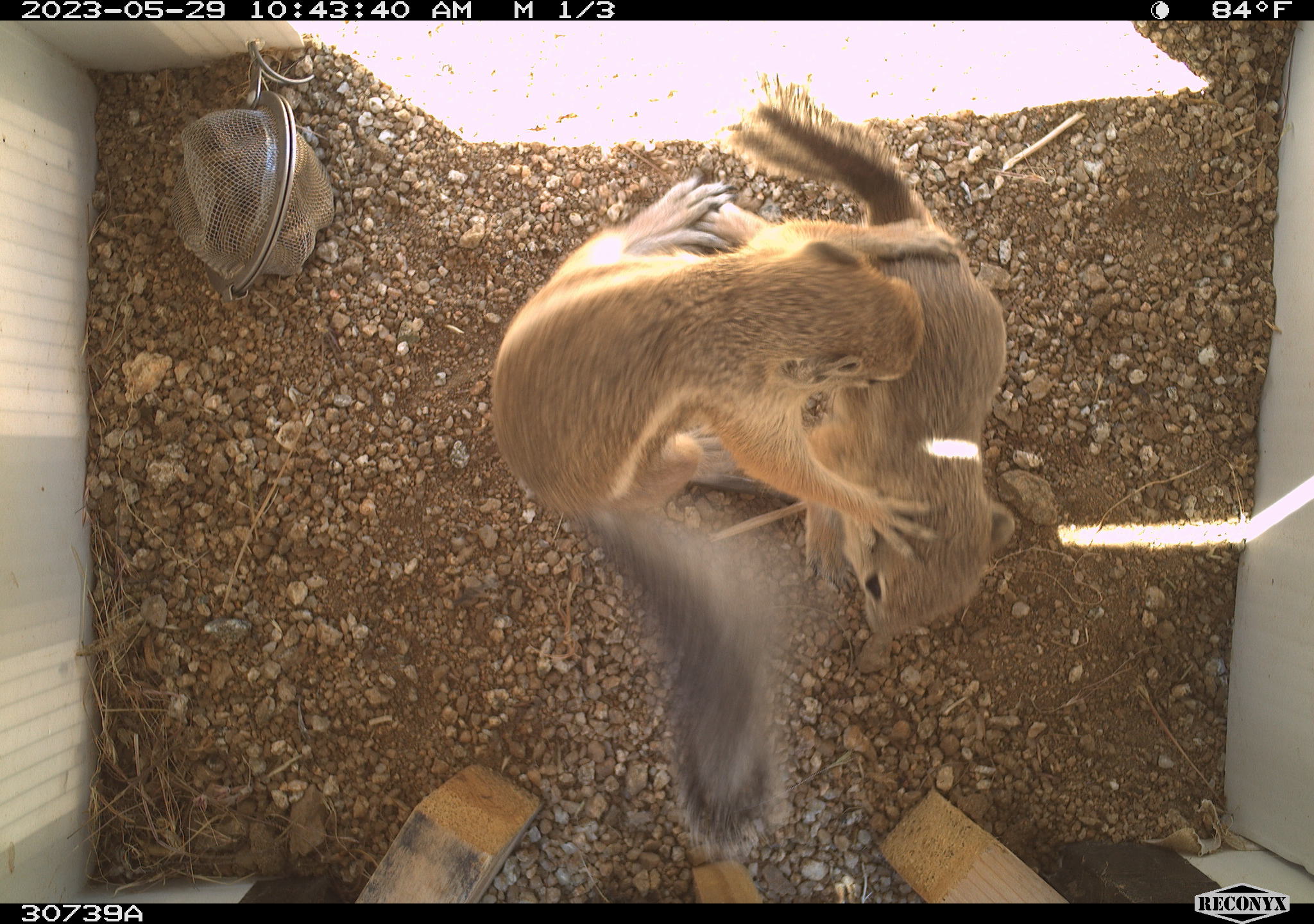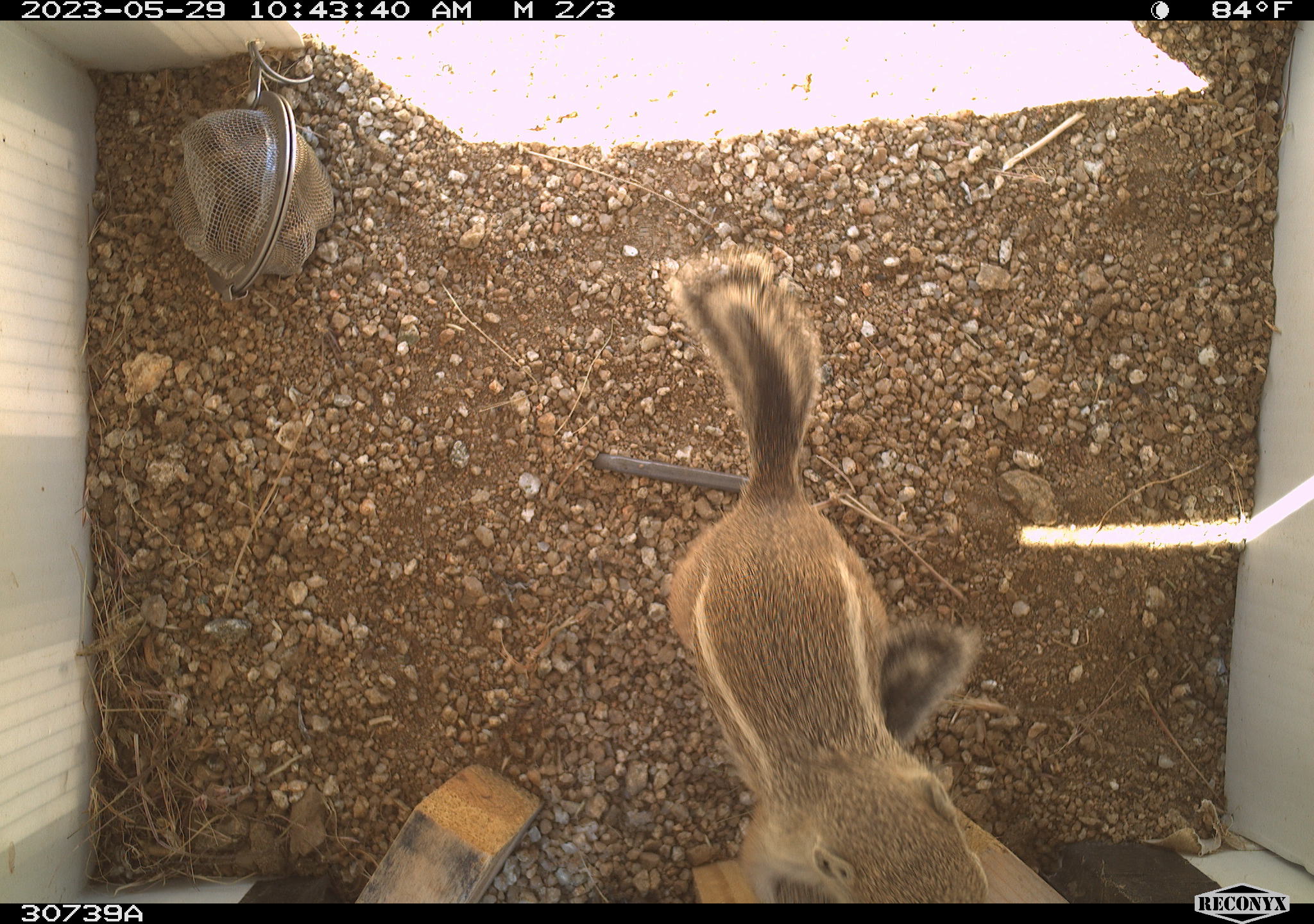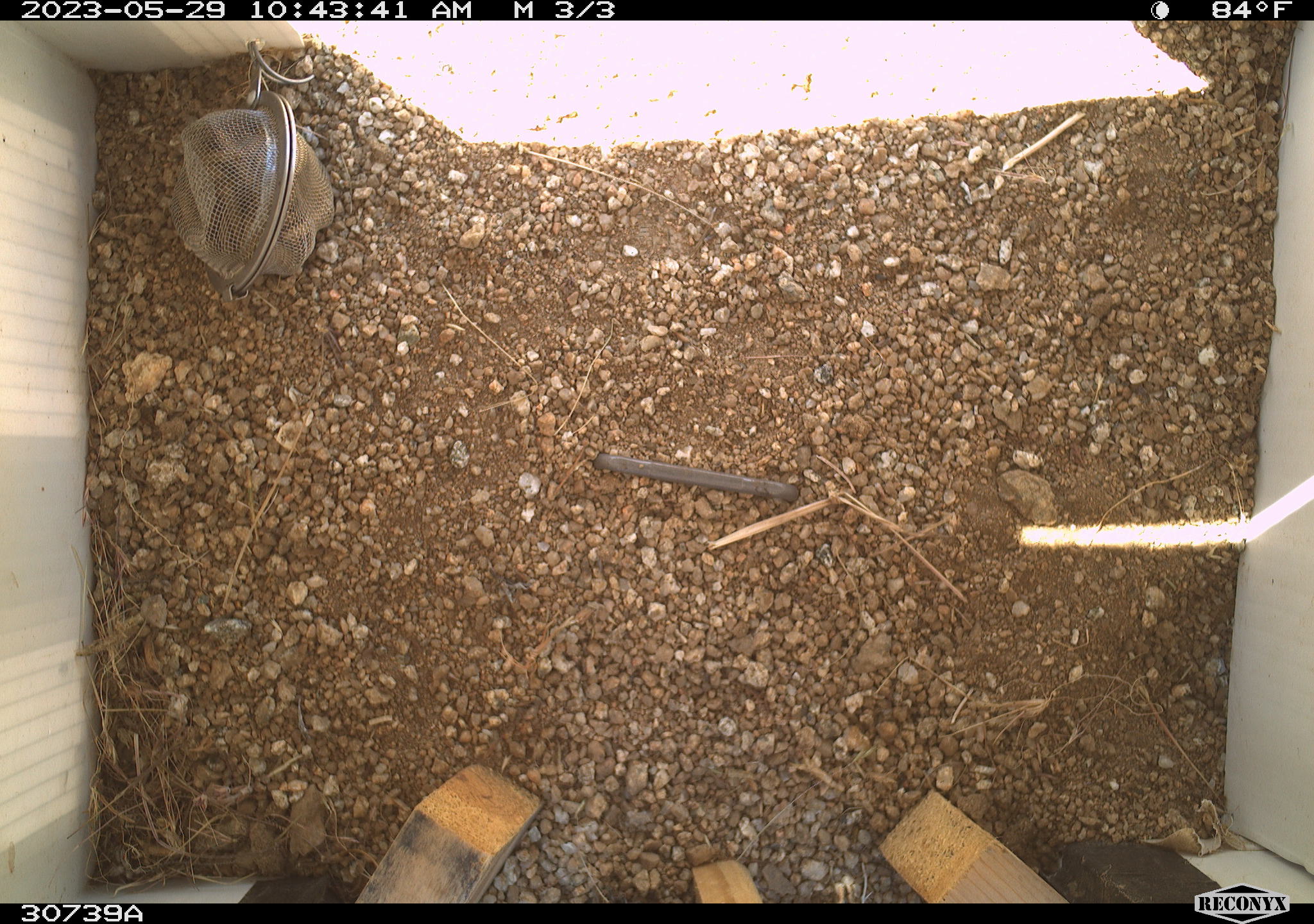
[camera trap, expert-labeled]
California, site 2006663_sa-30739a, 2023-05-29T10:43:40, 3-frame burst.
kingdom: Animalia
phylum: Chordata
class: Mammalia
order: Rodentia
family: Sciuridae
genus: Ammospermophilus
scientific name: Ammospermophilus leucurus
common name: white-tailed antelope squirrel